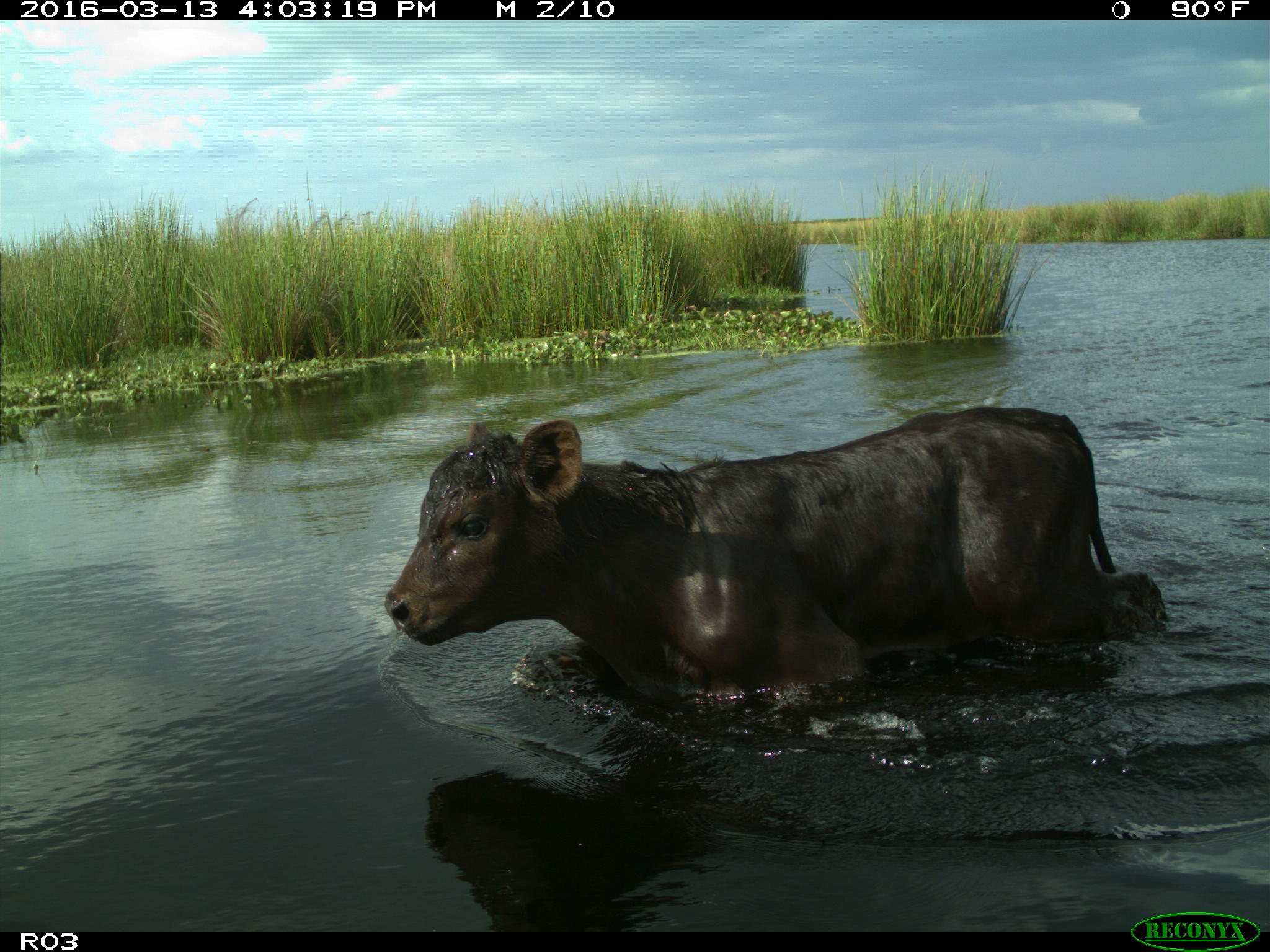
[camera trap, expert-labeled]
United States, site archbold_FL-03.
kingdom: Animalia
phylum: Chordata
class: Mammalia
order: Artiodactyla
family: Bovidae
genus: Bos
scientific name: Bos taurus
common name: domestic cow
Bos taurus (domestic cow).